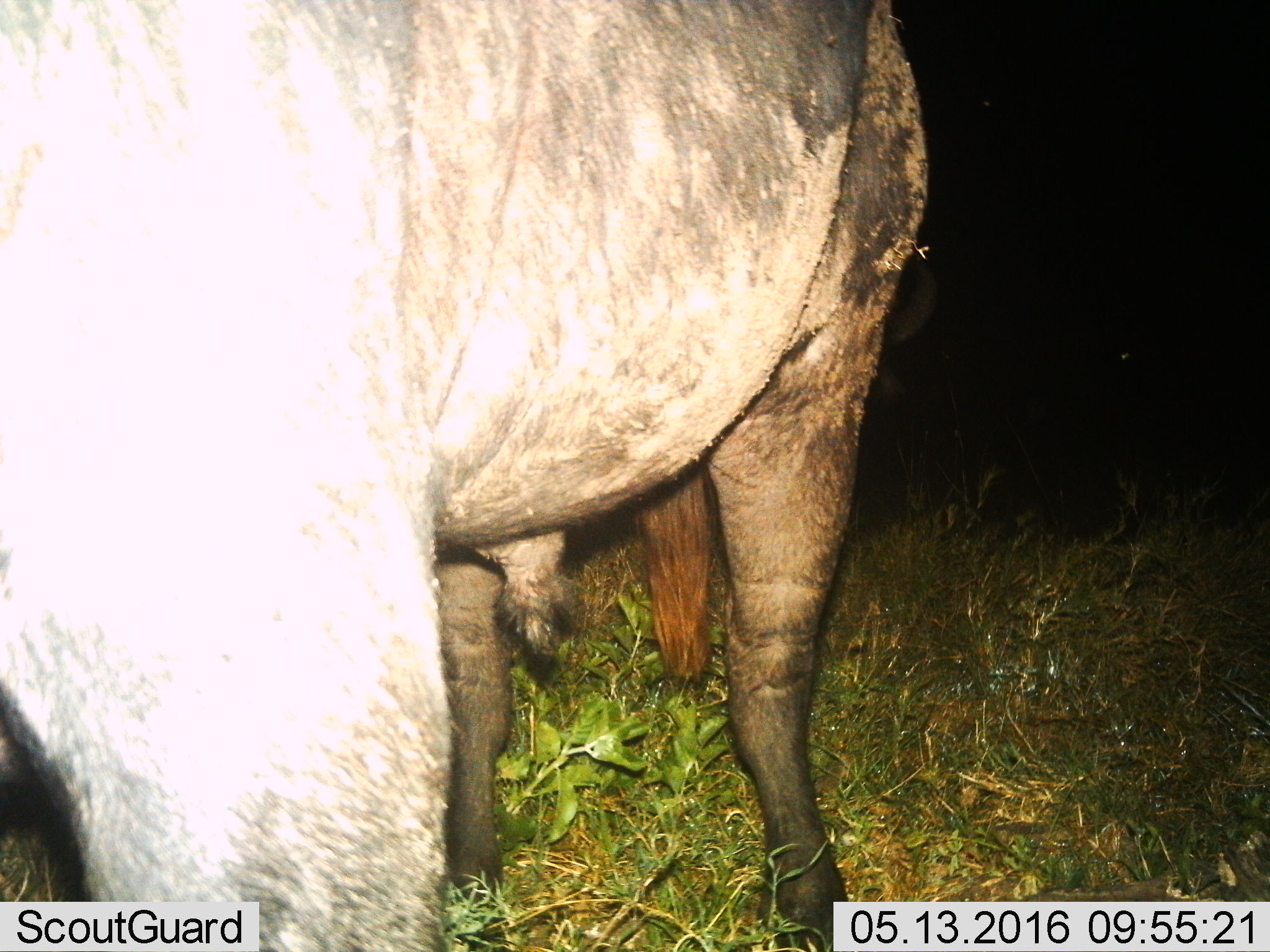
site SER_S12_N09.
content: unidentified animal